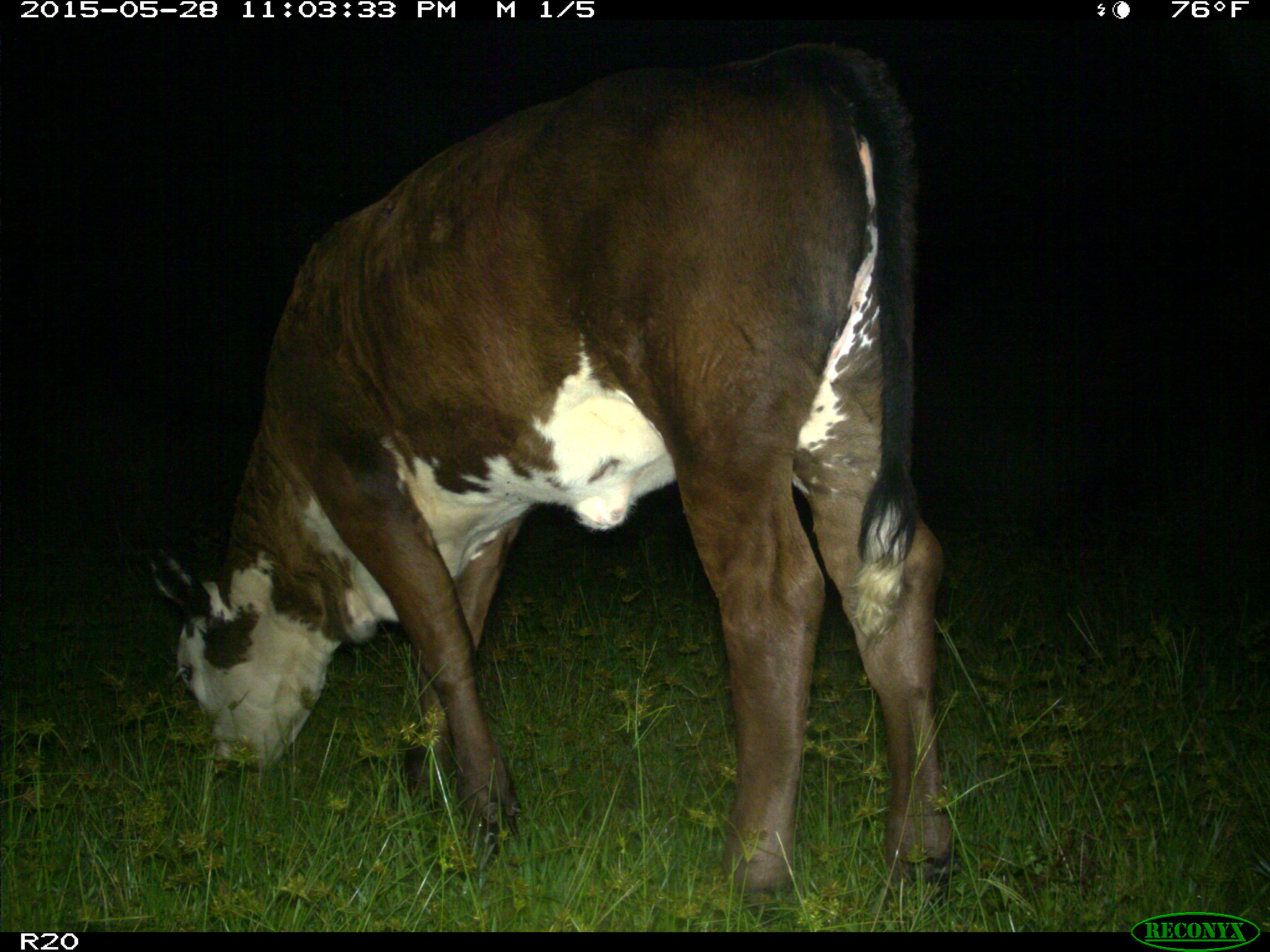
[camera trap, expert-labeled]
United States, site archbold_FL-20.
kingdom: Animalia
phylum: Chordata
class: Mammalia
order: Artiodactyla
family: Bovidae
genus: Bos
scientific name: Bos taurus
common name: domestic cow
Bos taurus (domestic cow).